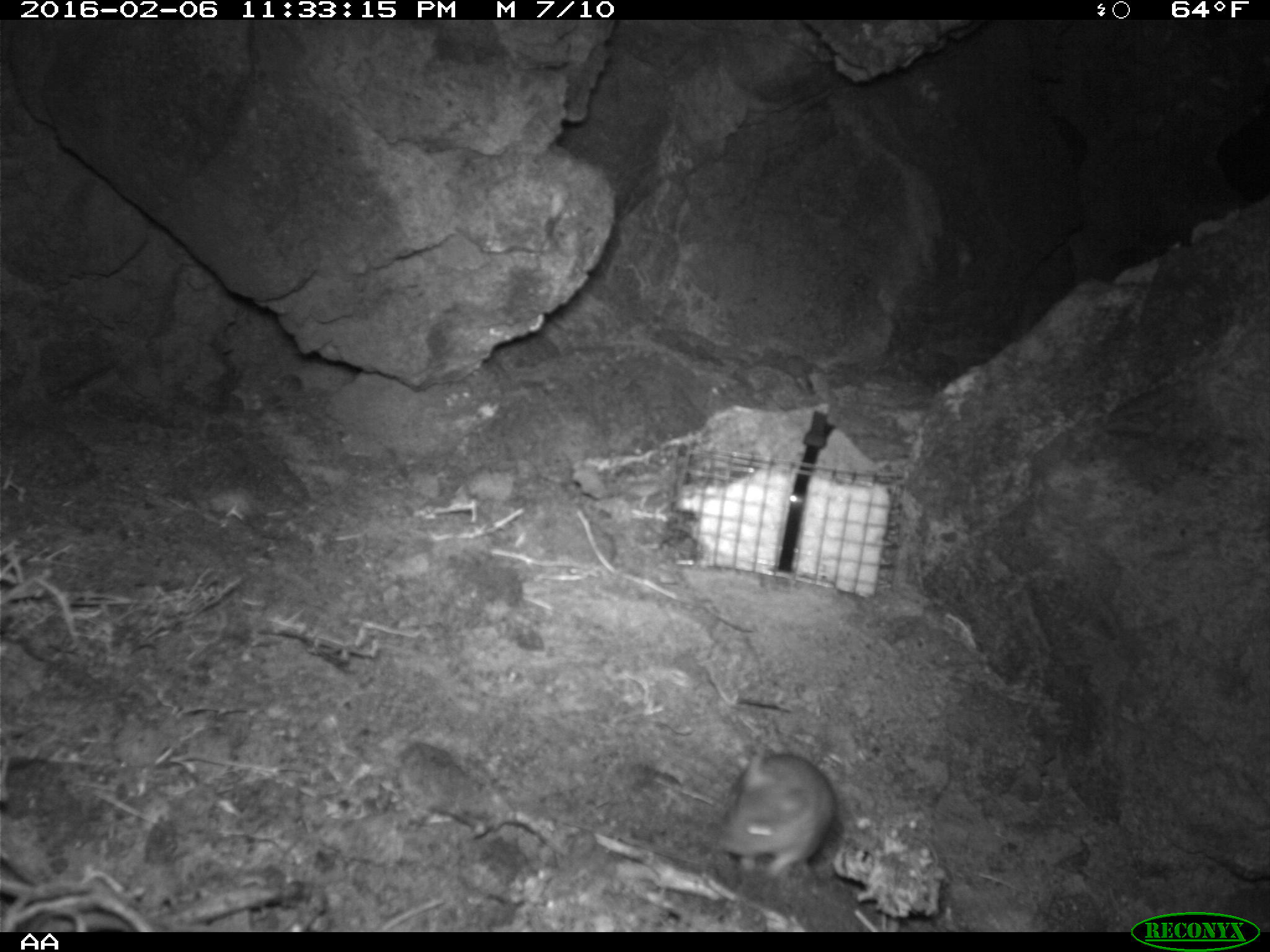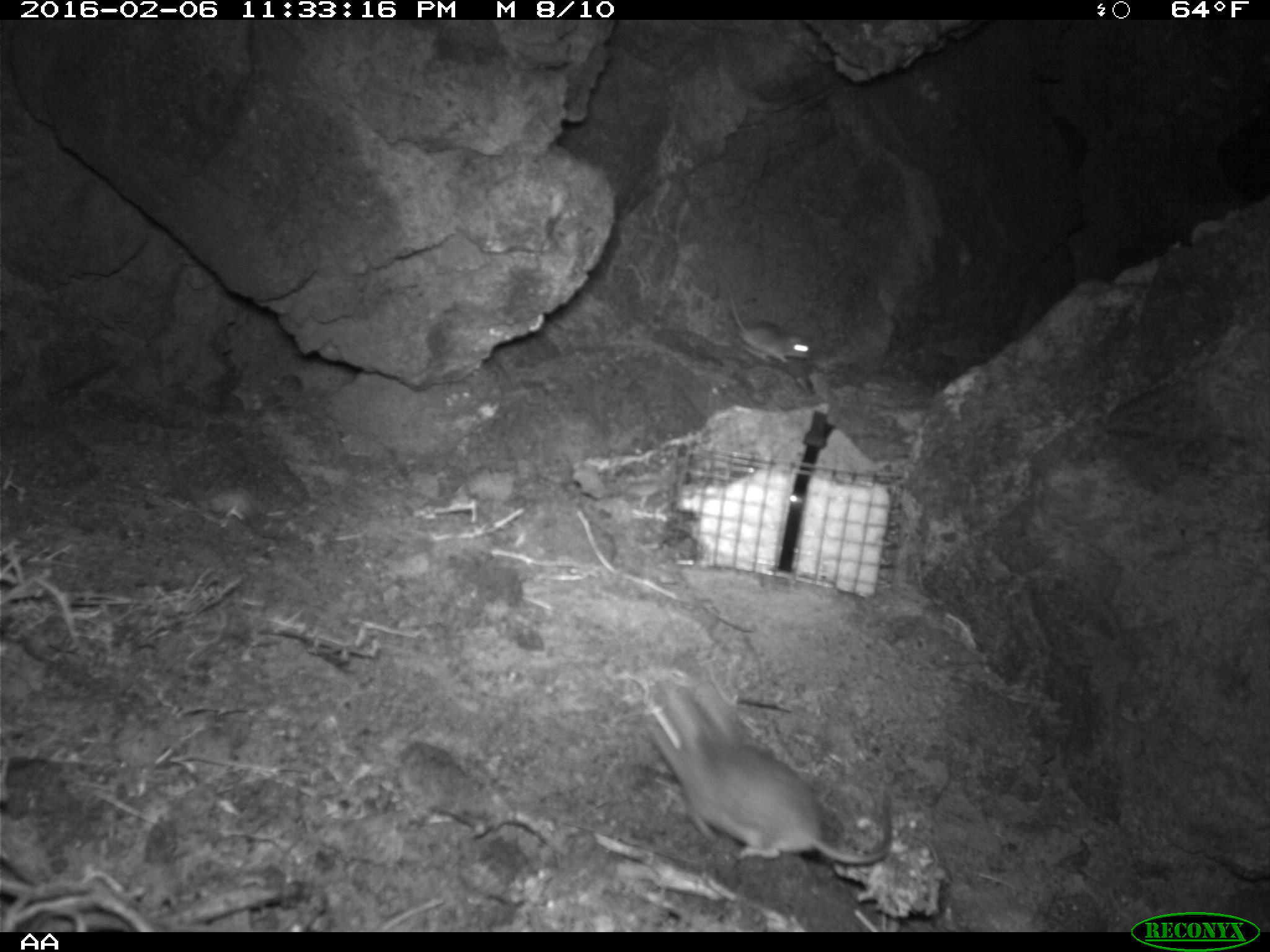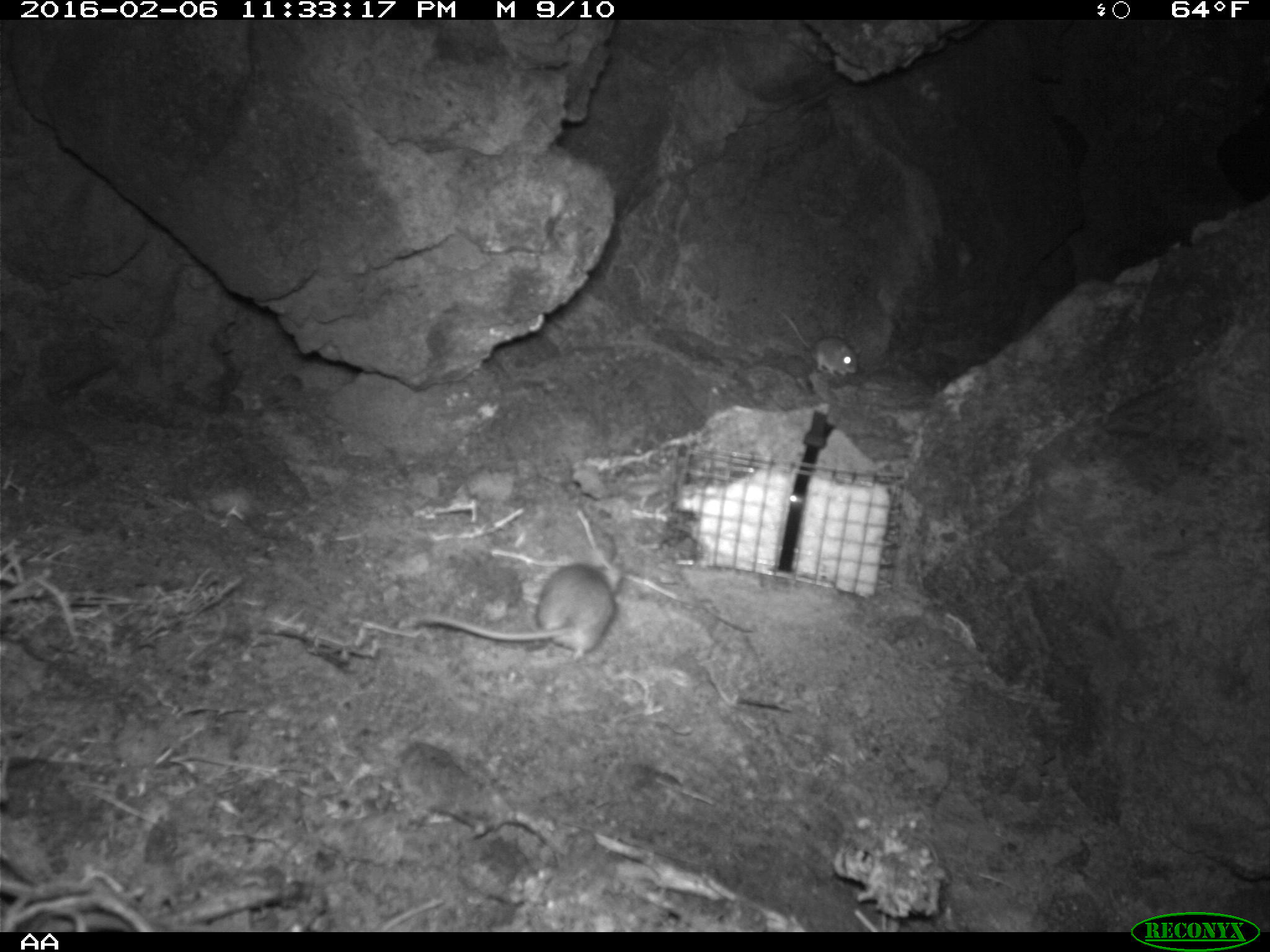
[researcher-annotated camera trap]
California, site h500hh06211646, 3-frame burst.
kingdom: Animalia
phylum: Chordata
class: Mammalia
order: Rodentia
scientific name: Rodentia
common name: rodent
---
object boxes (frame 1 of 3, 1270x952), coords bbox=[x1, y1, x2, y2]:
rodent: bbox=[716, 746, 835, 880]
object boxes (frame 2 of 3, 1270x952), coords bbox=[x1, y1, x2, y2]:
rodent: bbox=[644, 682, 892, 866]; bbox=[728, 289, 812, 363]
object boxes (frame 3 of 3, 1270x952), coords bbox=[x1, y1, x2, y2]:
rodent: bbox=[397, 549, 621, 663]; bbox=[779, 310, 861, 378]